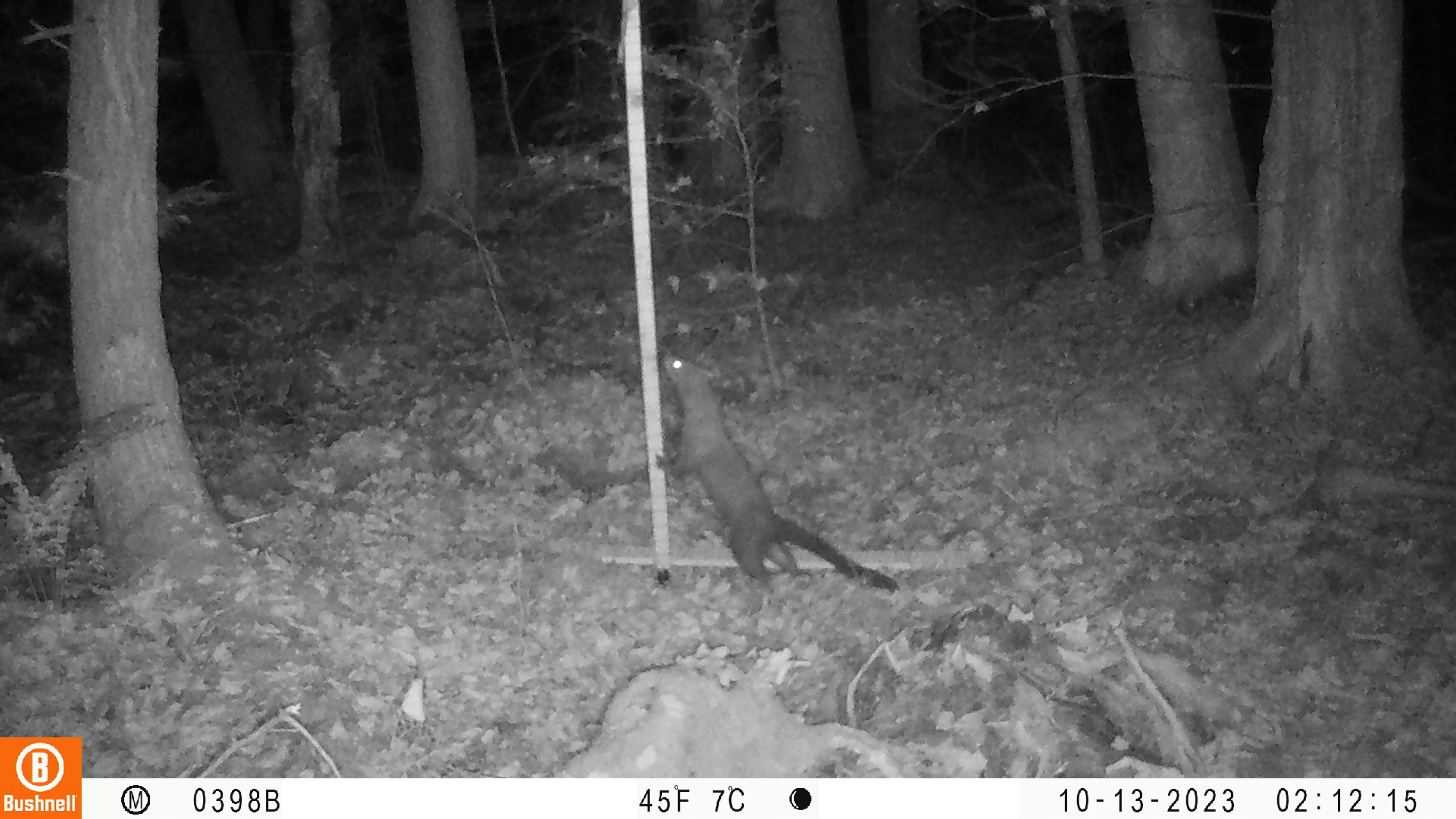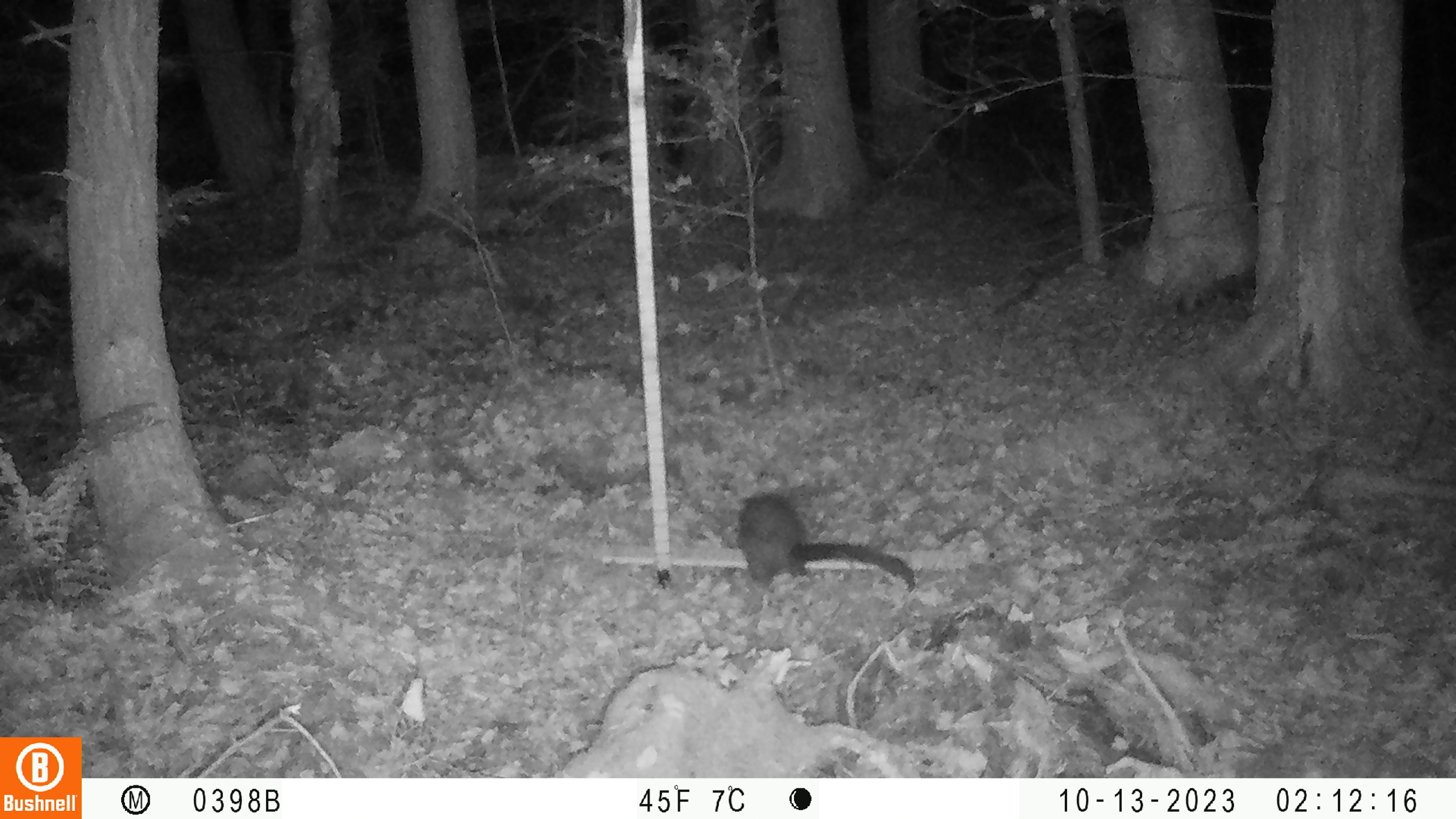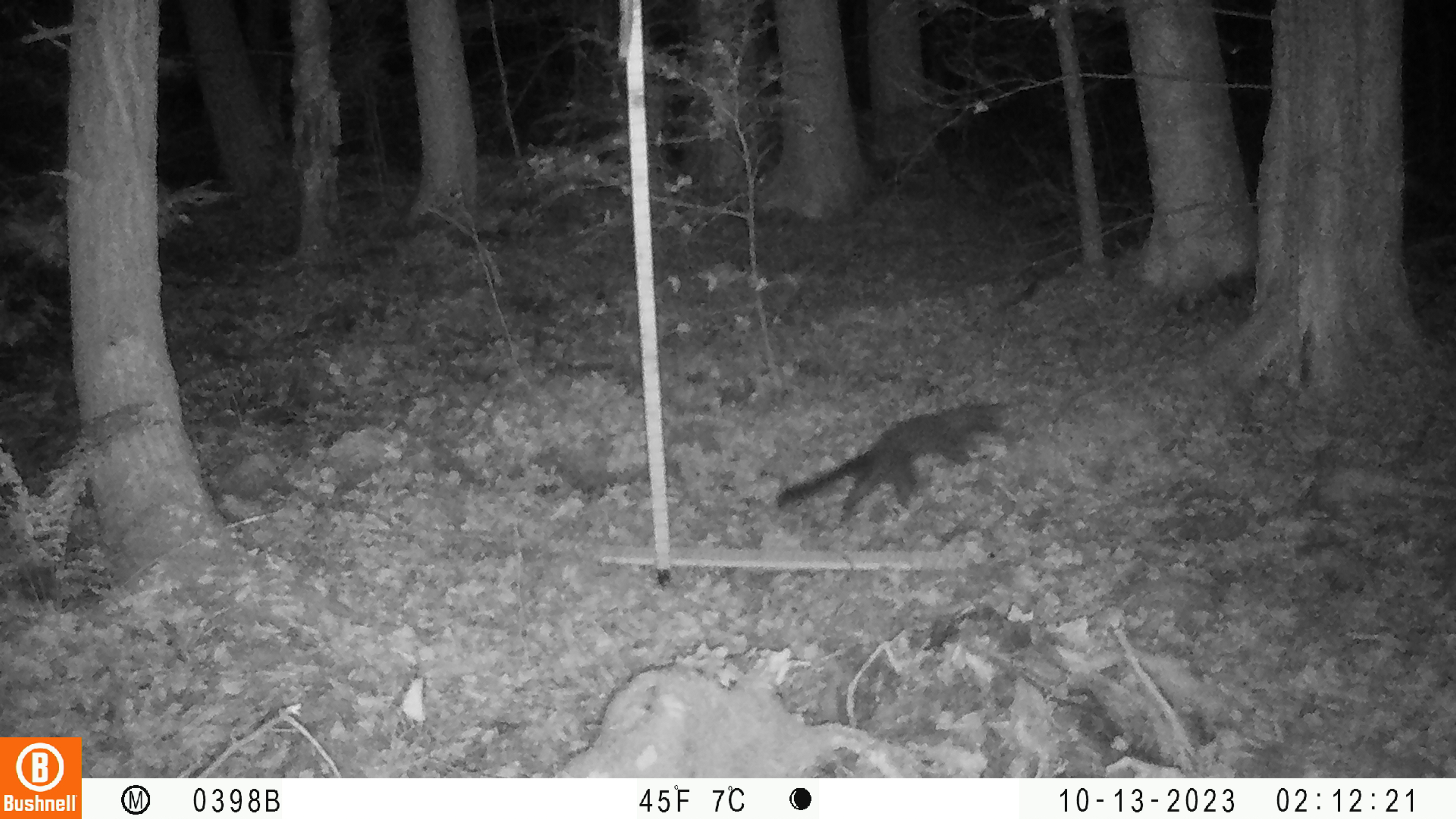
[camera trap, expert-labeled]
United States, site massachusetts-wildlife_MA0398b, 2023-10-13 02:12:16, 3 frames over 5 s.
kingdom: Animalia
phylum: Chordata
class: Mammalia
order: Carnivora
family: Mustelidae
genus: Pekania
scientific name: Pekania pennanti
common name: fisher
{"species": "fisher (Pekania pennanti)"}